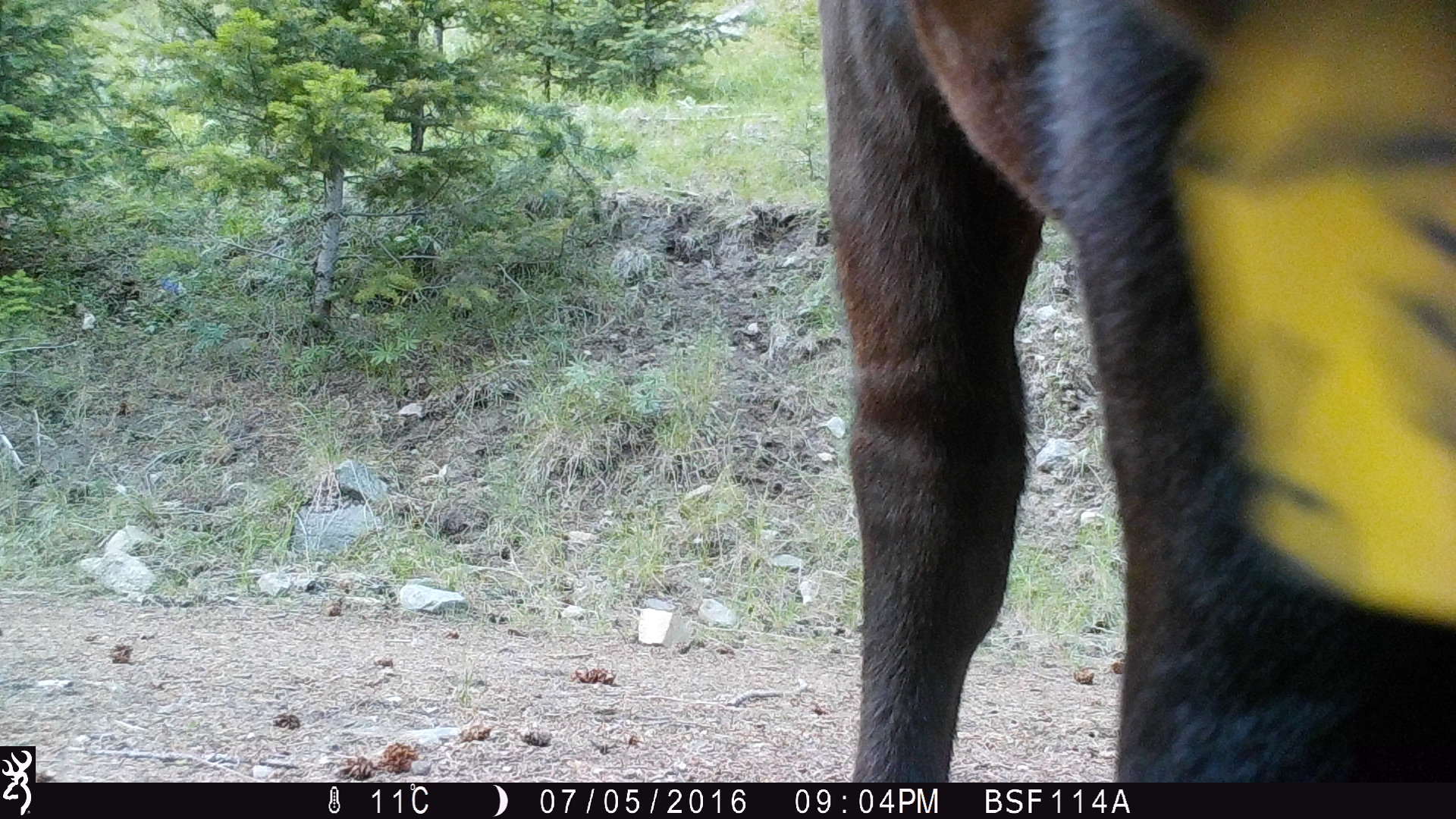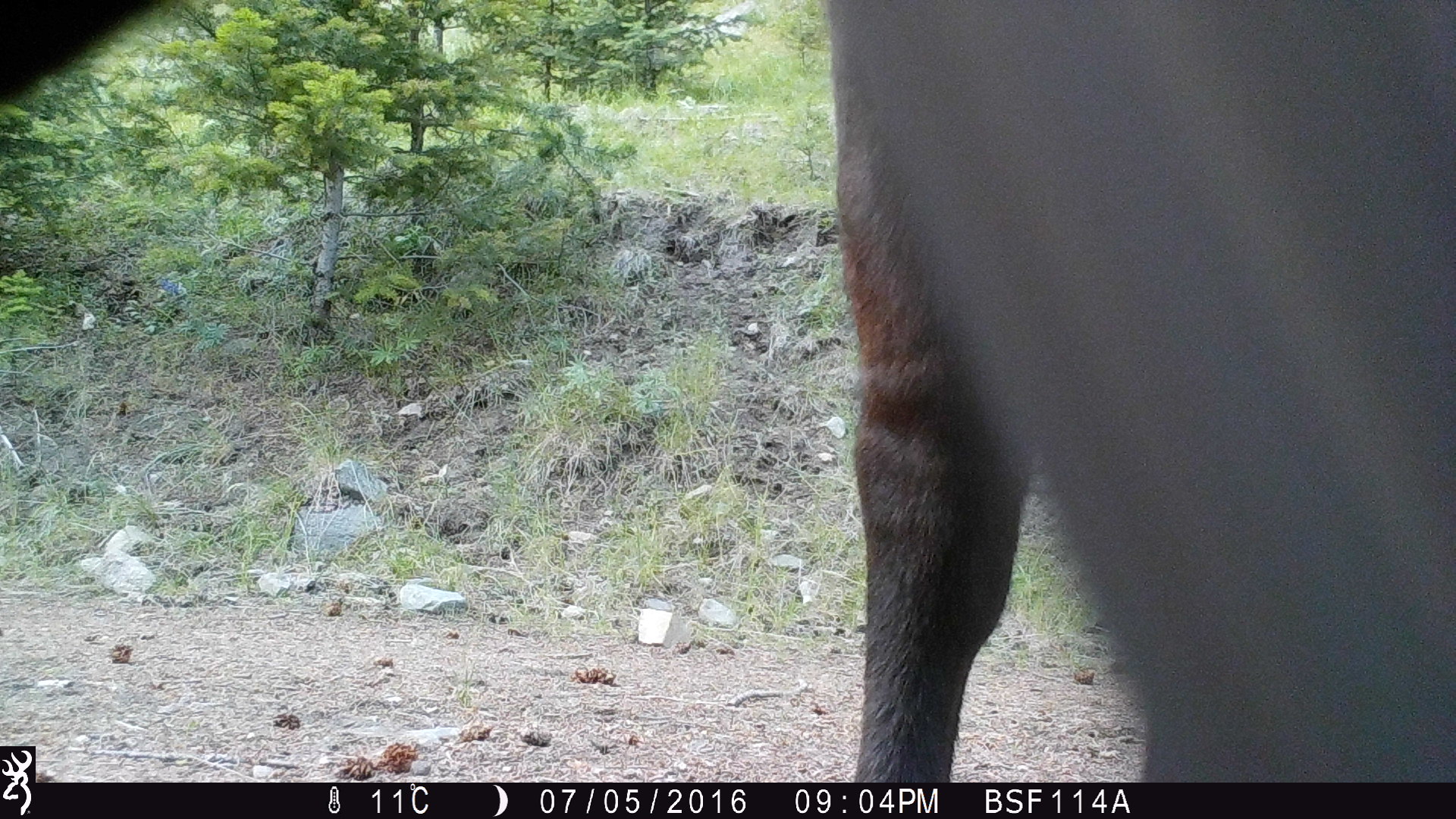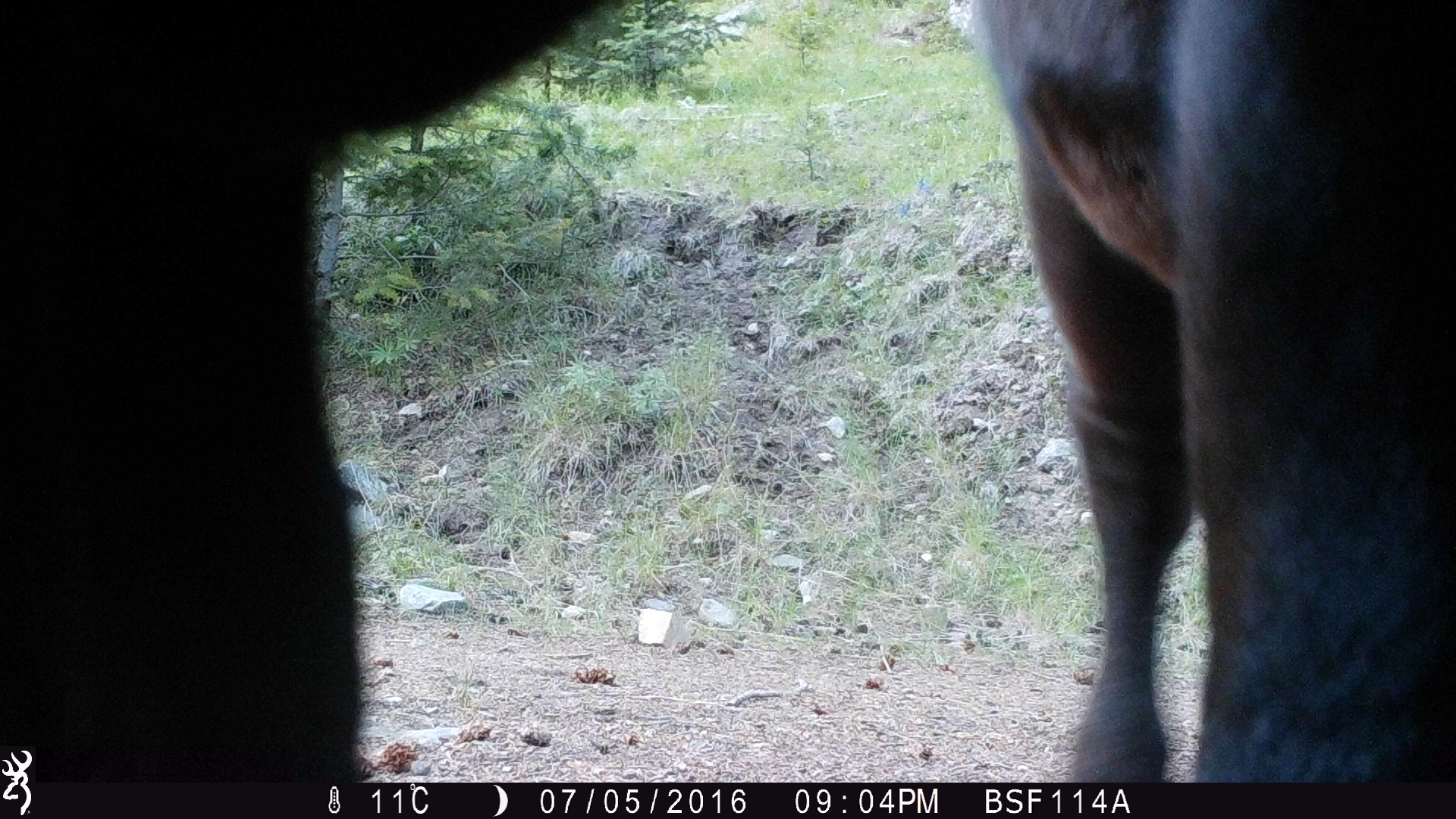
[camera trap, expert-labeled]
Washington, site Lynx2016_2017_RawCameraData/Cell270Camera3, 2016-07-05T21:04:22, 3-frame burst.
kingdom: Animalia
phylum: Chordata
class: Mammalia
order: Artiodactyla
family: Bovidae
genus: Bos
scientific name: Bos taurus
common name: domestic cattle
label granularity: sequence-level